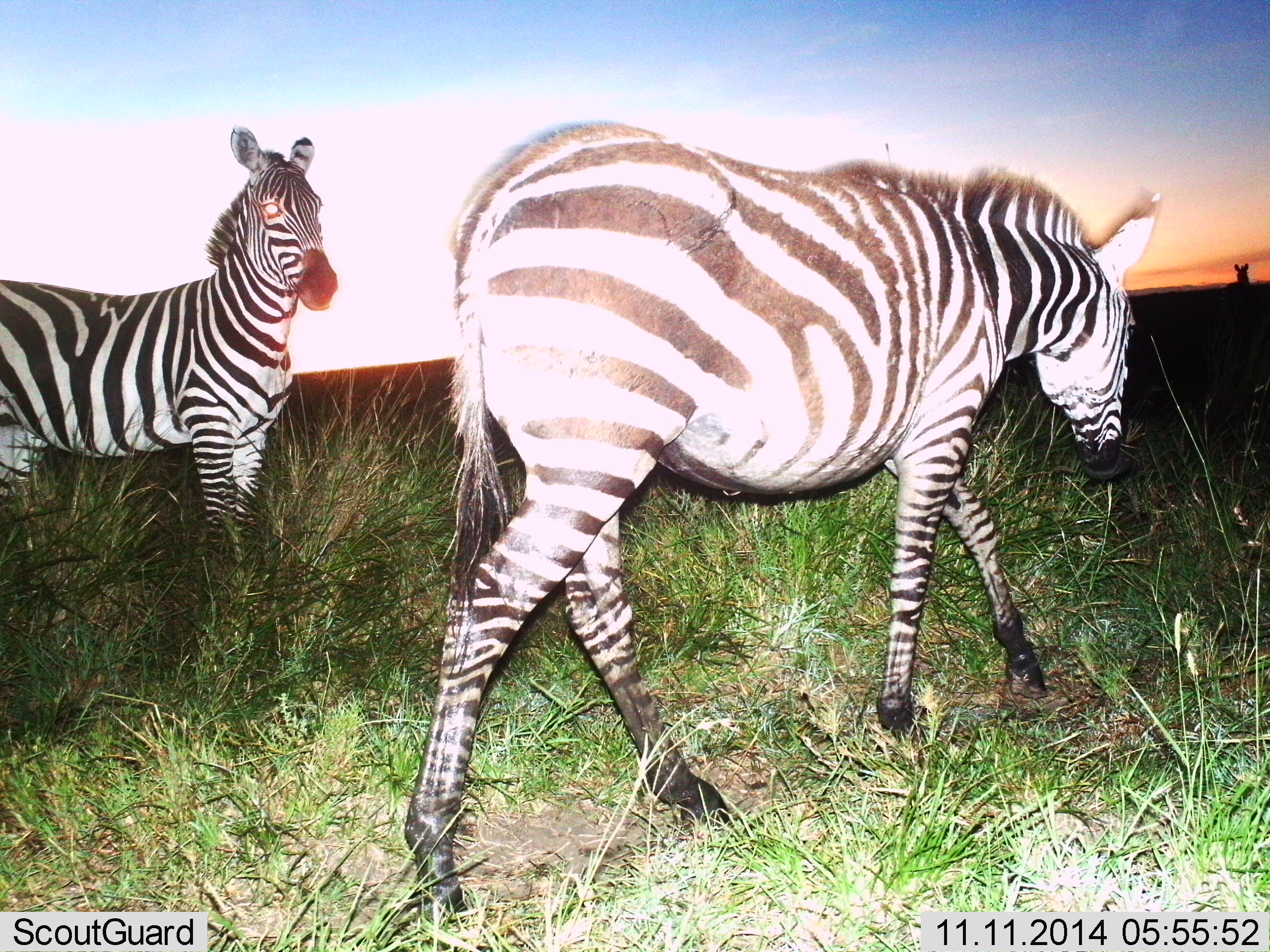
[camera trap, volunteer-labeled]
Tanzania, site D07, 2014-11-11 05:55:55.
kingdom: Animalia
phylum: Chordata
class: Mammalia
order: Perissodactyla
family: Equidae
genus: Equus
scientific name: Equus quagga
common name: plains zebra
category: zebra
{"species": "zebra (plains zebra) (Equus quagga)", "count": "2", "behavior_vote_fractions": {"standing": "100%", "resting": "0%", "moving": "80%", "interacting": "0%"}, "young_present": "0%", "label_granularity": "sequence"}